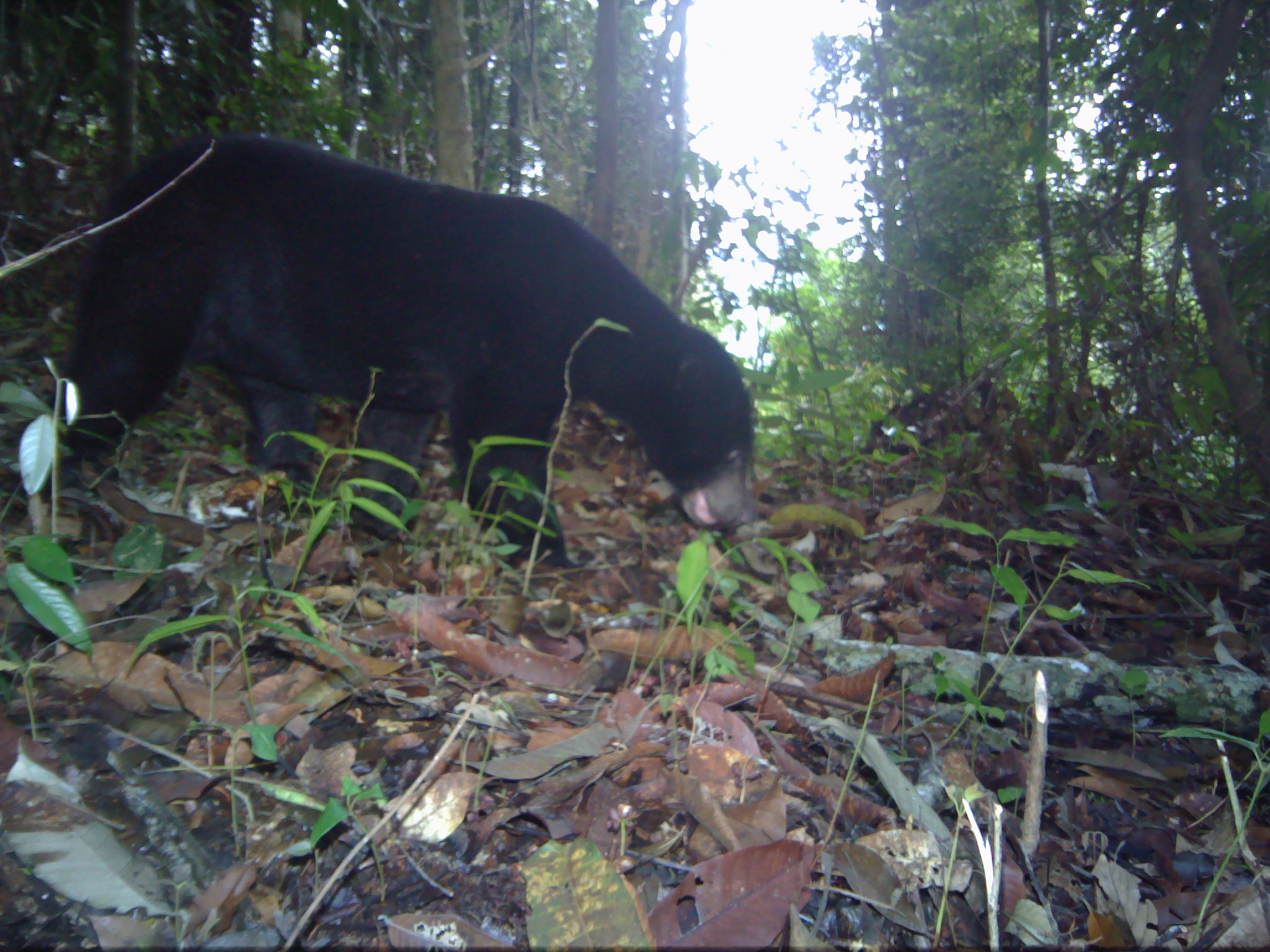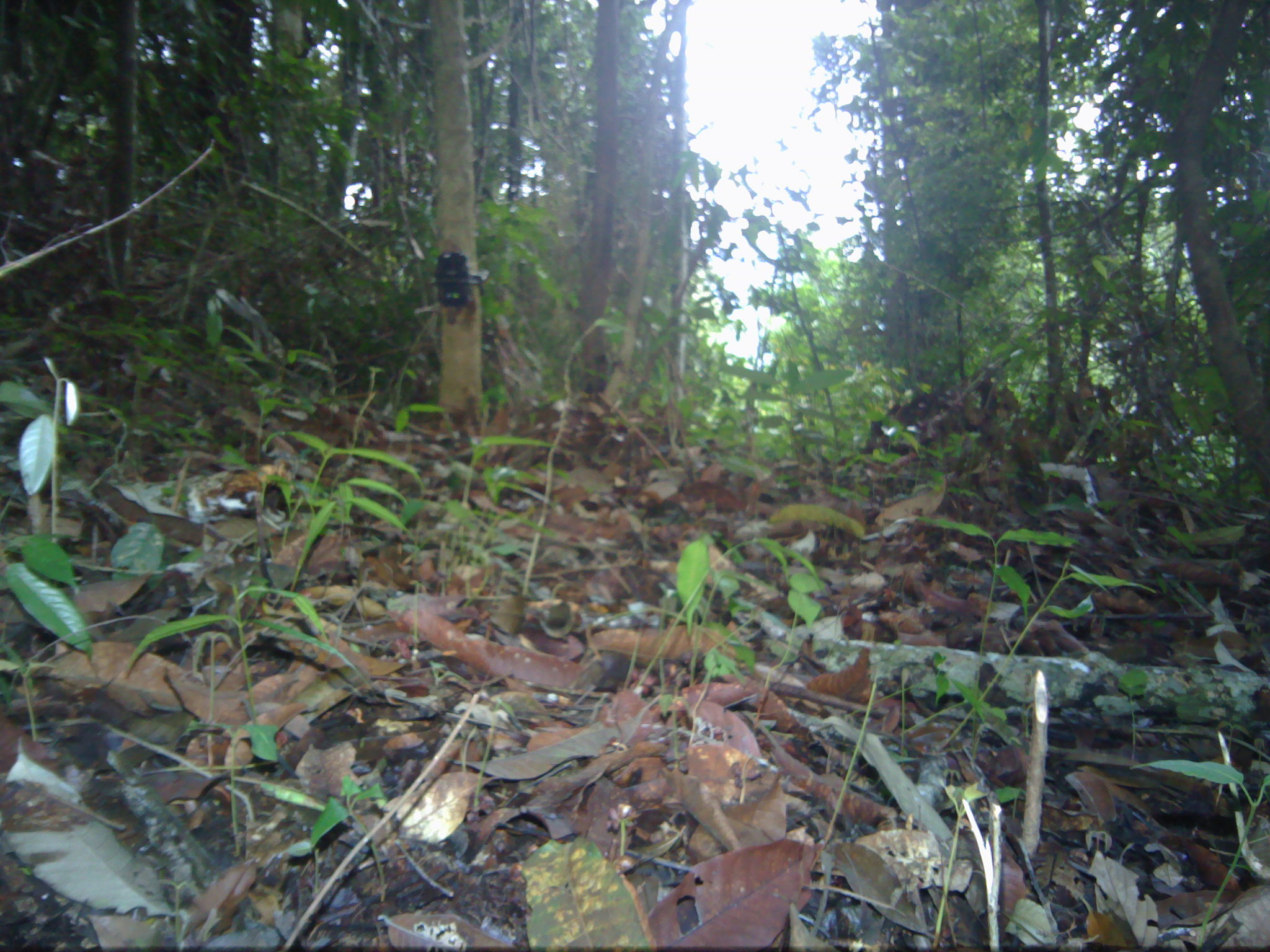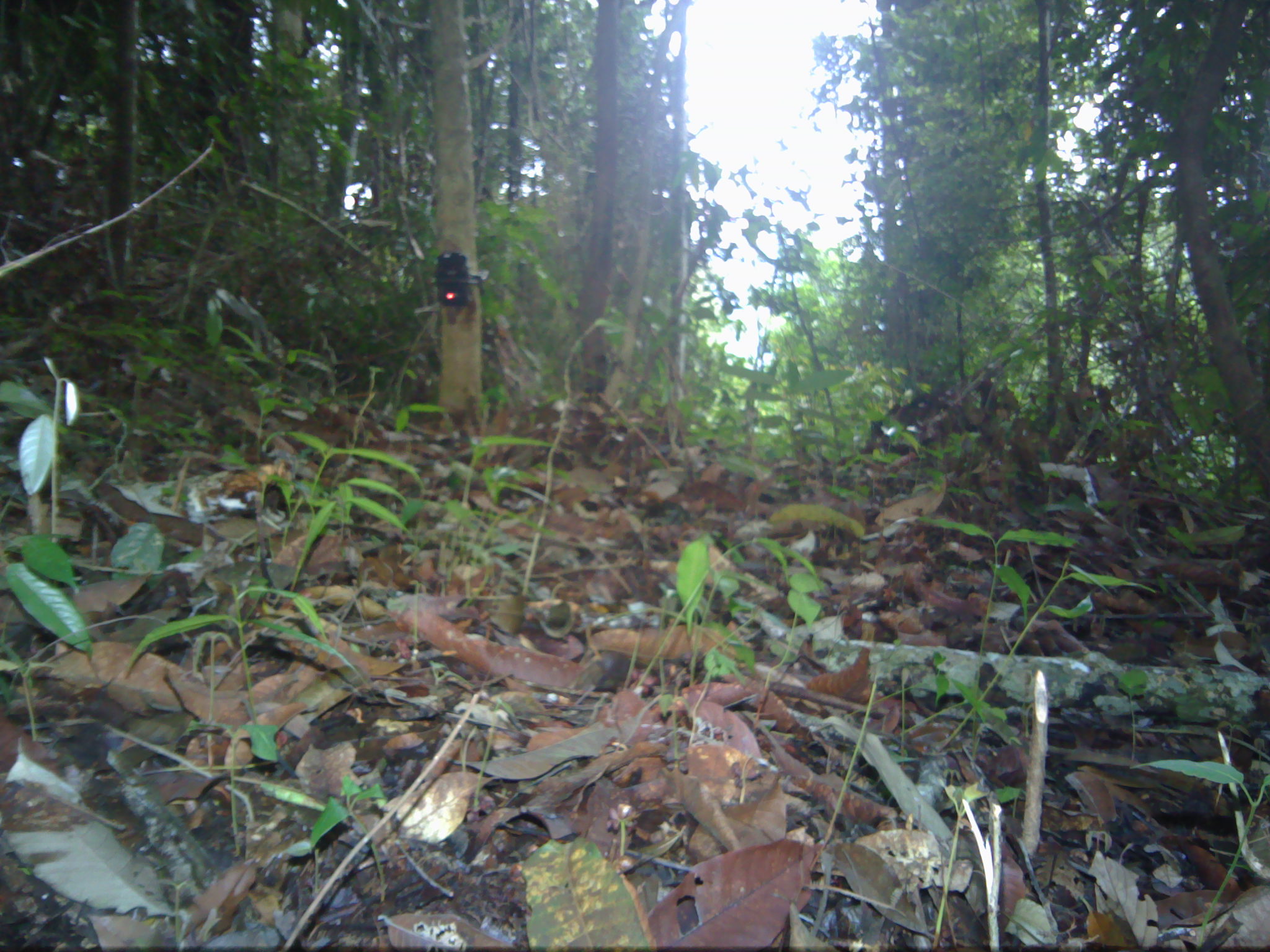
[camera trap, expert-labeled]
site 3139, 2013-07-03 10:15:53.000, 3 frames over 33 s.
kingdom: Animalia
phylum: Chordata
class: Mammalia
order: Carnivora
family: Ursidae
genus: Helarctos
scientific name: Helarctos malayanus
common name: sun bear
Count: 1.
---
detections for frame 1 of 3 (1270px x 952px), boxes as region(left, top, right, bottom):
helarctos malayanus: region(6, 133, 766, 564)